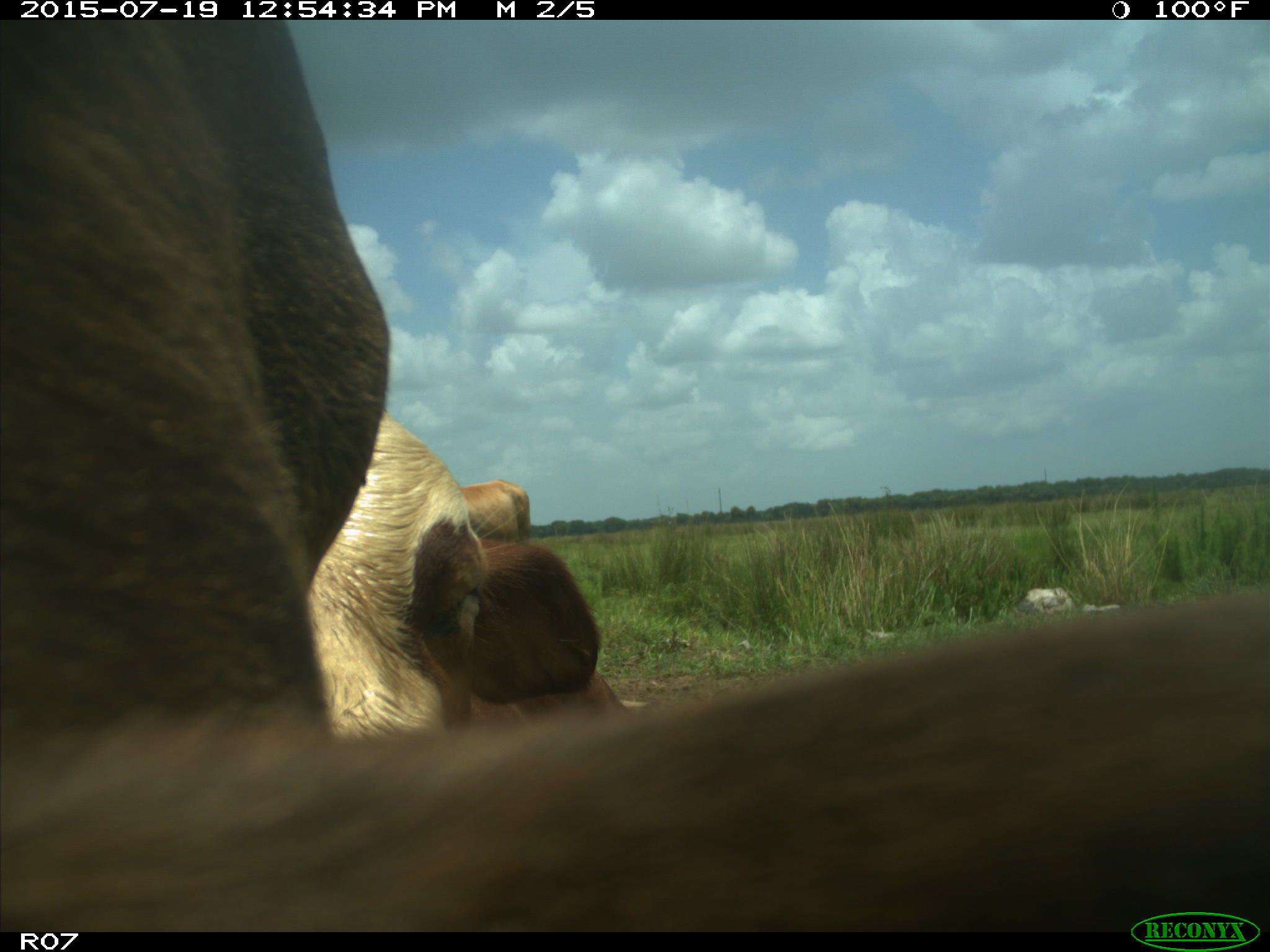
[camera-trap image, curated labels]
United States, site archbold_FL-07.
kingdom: Animalia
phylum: Chordata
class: Mammalia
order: Artiodactyla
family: Bovidae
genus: Bos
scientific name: Bos taurus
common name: domestic cow